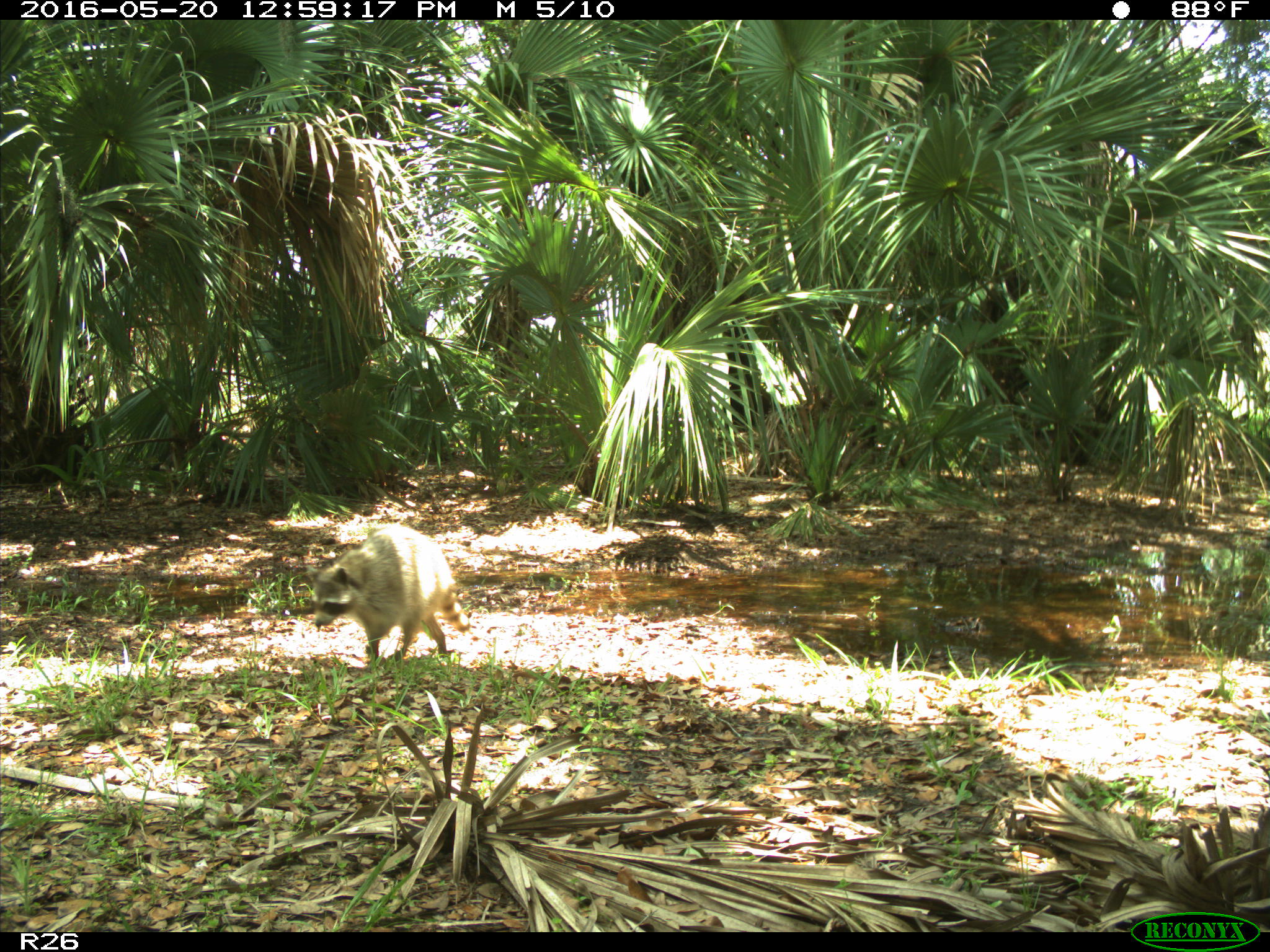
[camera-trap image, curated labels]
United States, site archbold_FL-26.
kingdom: Animalia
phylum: Chordata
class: Mammalia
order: Carnivora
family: Procyonidae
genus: Procyon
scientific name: Procyon lotor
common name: common raccoon